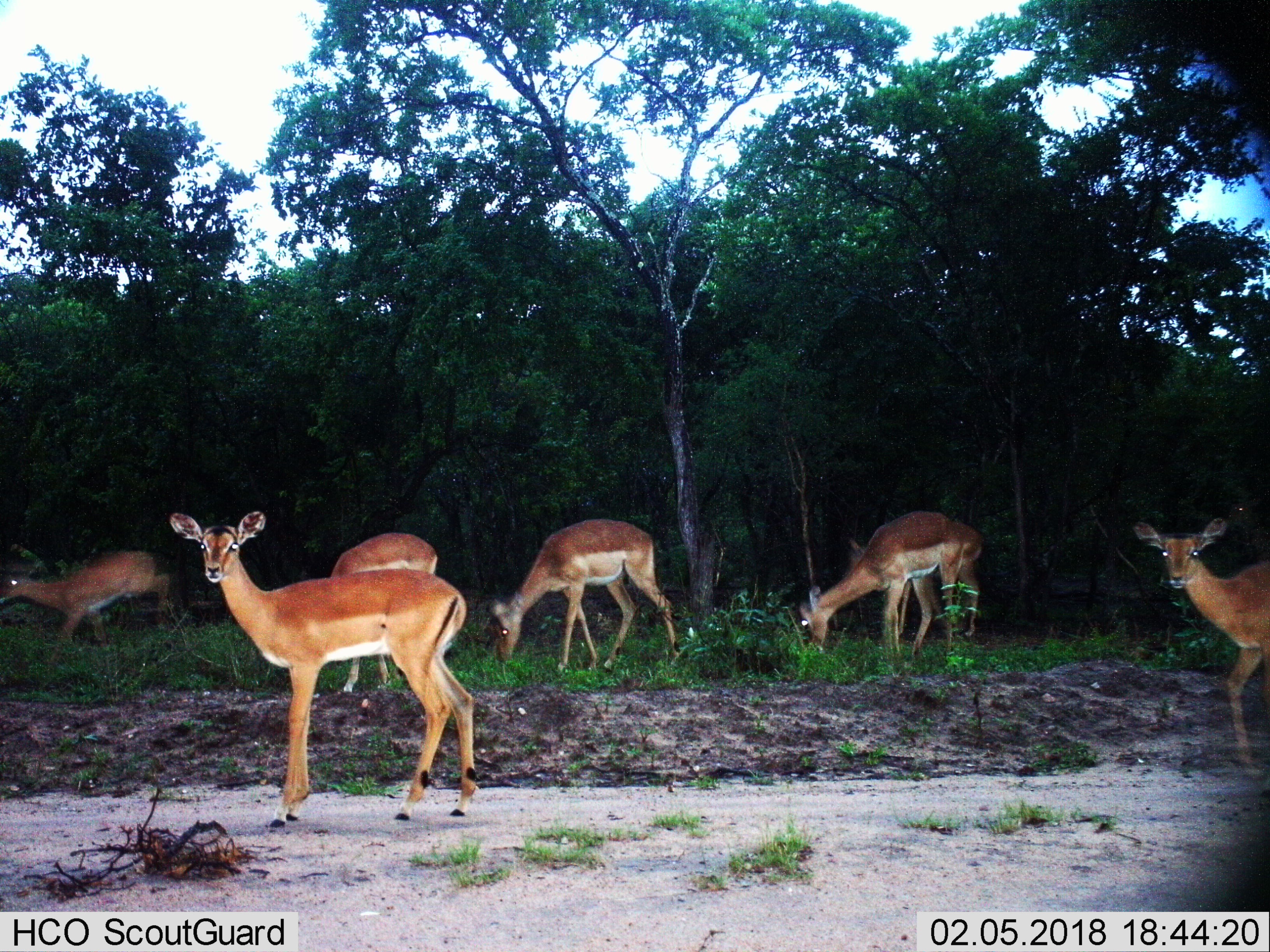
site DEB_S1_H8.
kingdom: Animalia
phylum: Chordata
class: Mammalia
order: Artiodactyla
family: Bovidae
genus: Aepyceros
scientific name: Aepyceros melampus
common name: impala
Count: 7.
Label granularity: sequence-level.